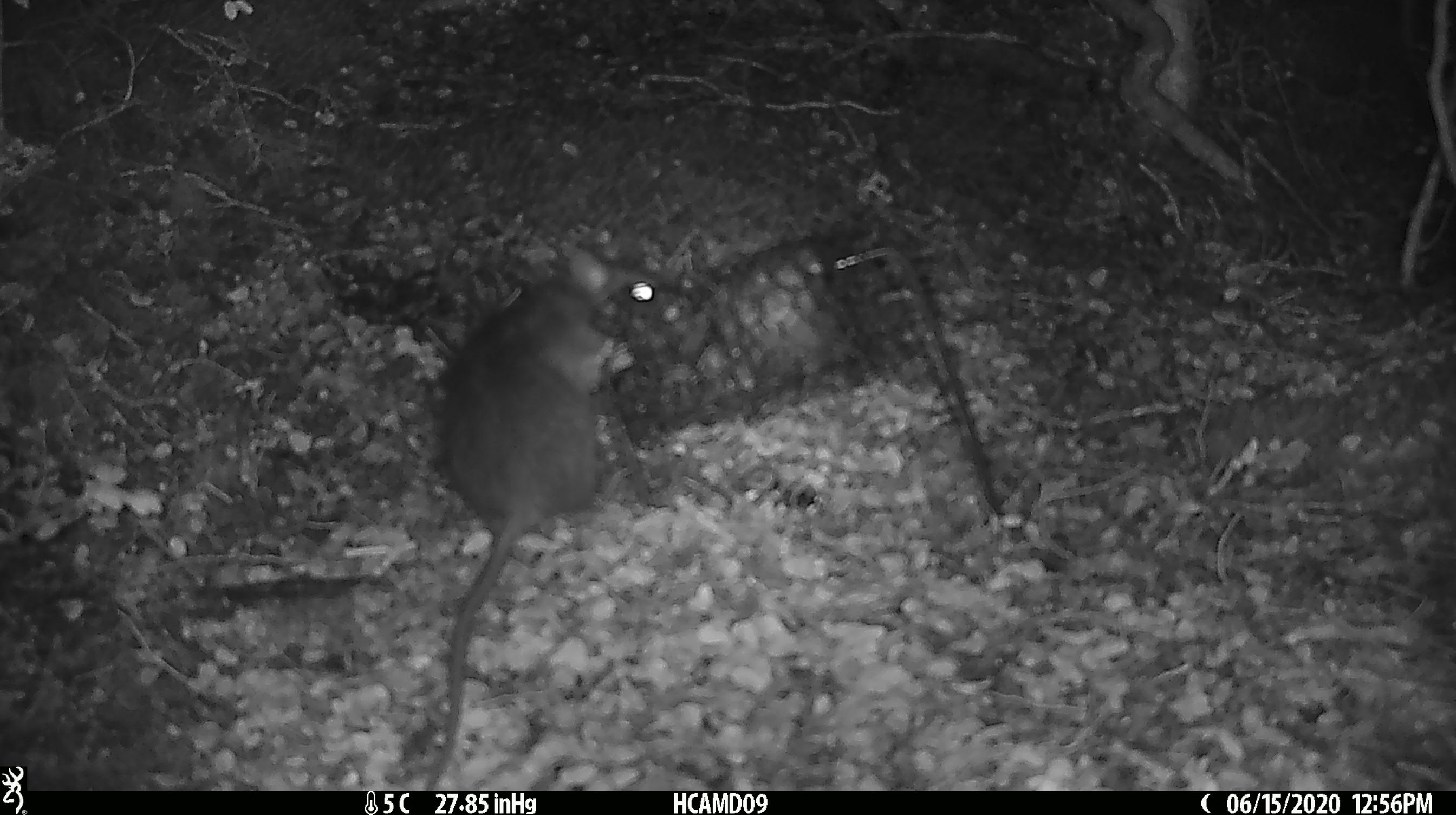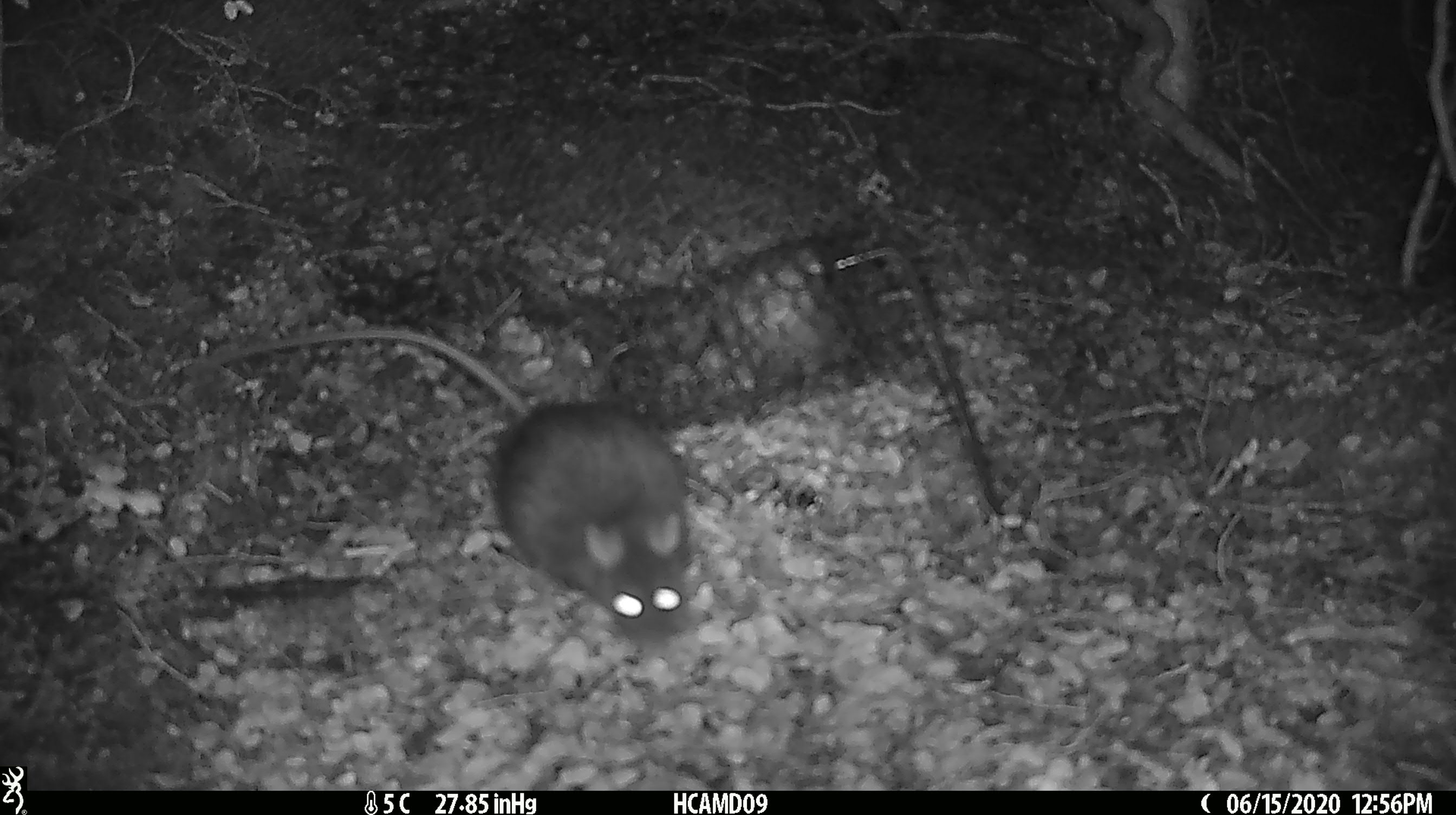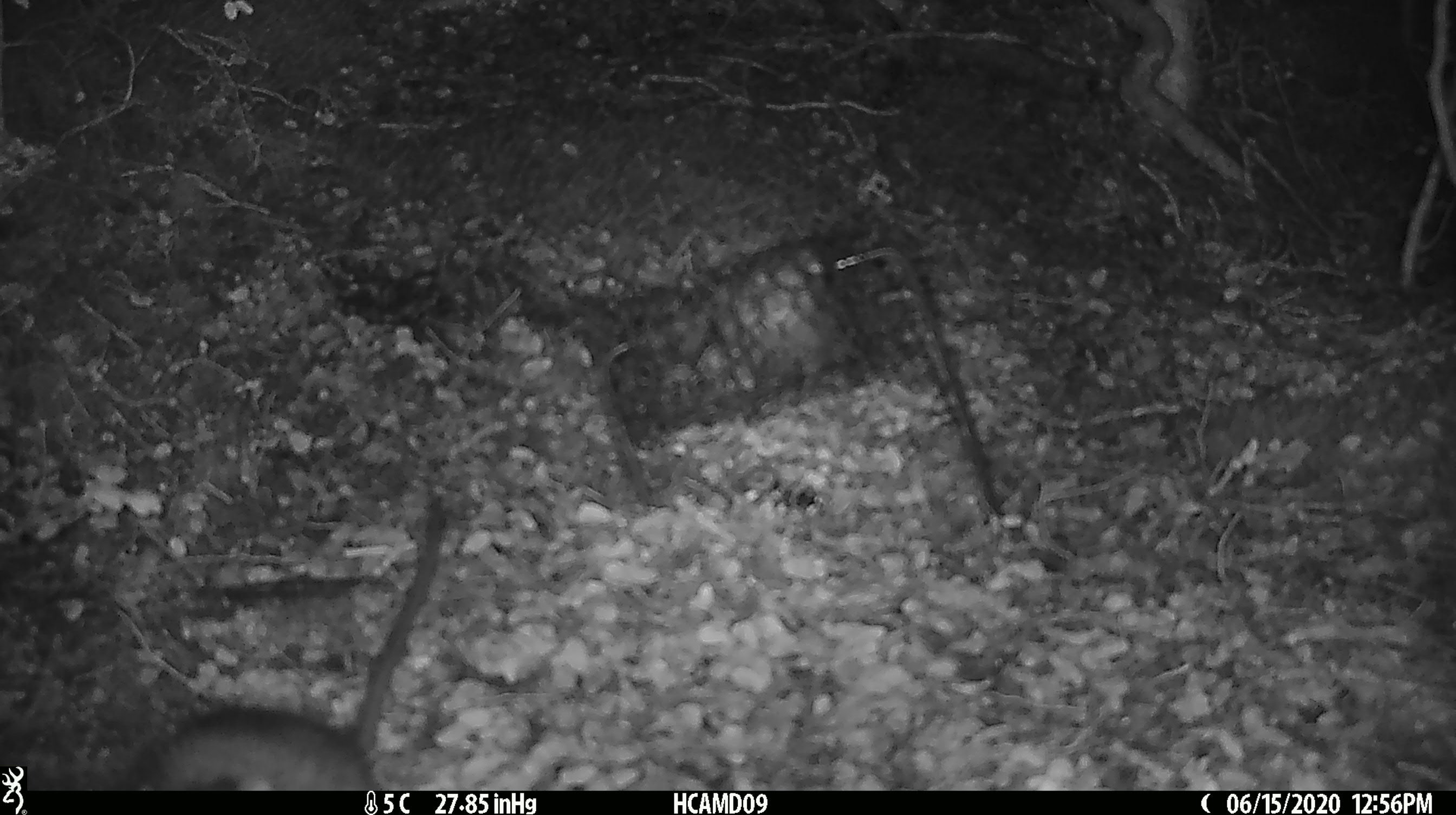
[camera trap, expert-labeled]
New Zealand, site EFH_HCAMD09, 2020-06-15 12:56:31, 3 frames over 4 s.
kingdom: Animalia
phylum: Chordata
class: Mammalia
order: Rodentia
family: Muridae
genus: Rattus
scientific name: Rattus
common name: rat